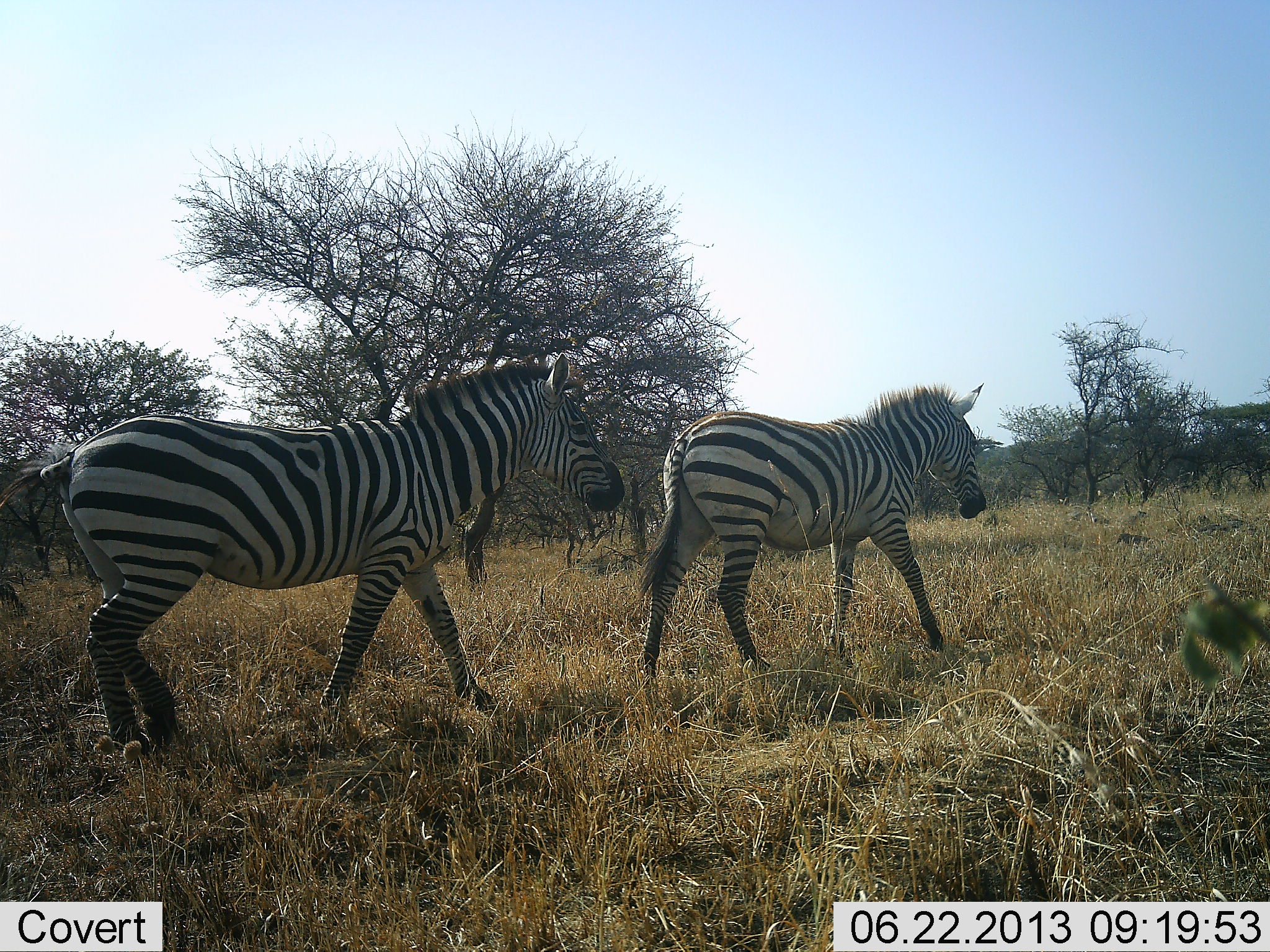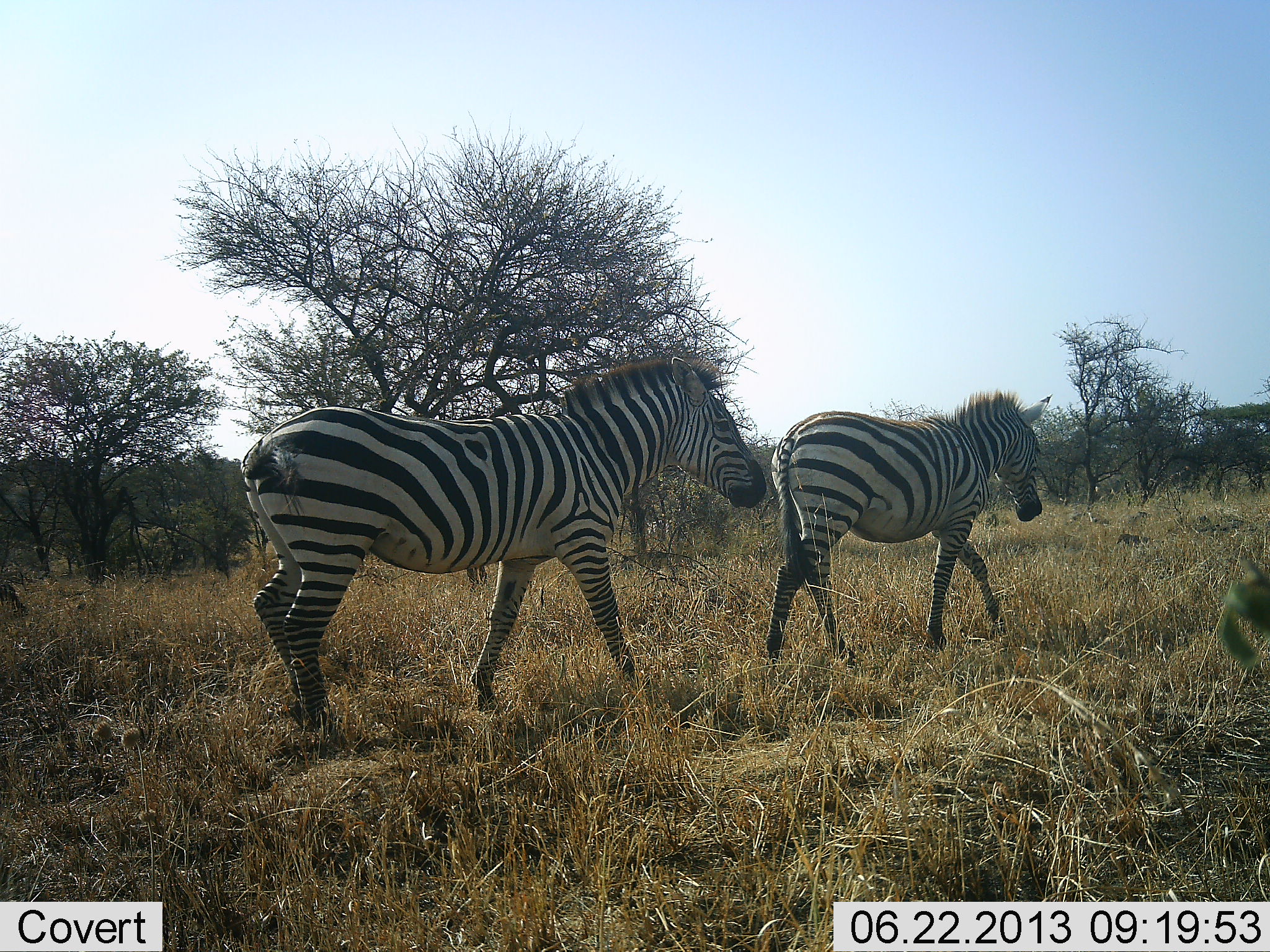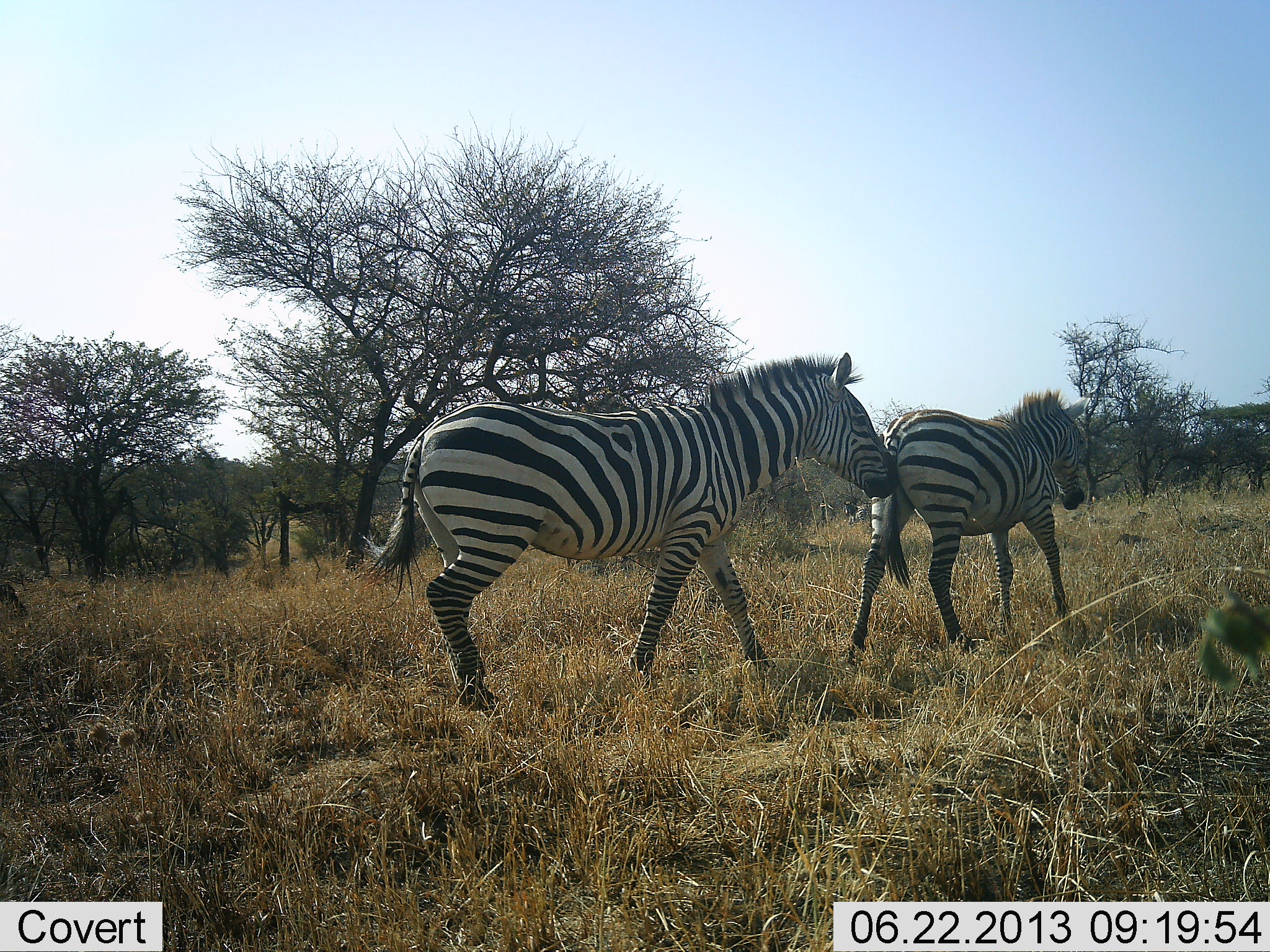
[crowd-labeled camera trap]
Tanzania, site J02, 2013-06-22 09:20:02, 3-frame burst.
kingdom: Animalia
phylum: Chordata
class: Mammalia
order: Perissodactyla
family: Equidae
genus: Equus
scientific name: Equus quagga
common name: plains zebra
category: zebra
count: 2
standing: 10%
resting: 0%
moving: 100%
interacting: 0%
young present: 0%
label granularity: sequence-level